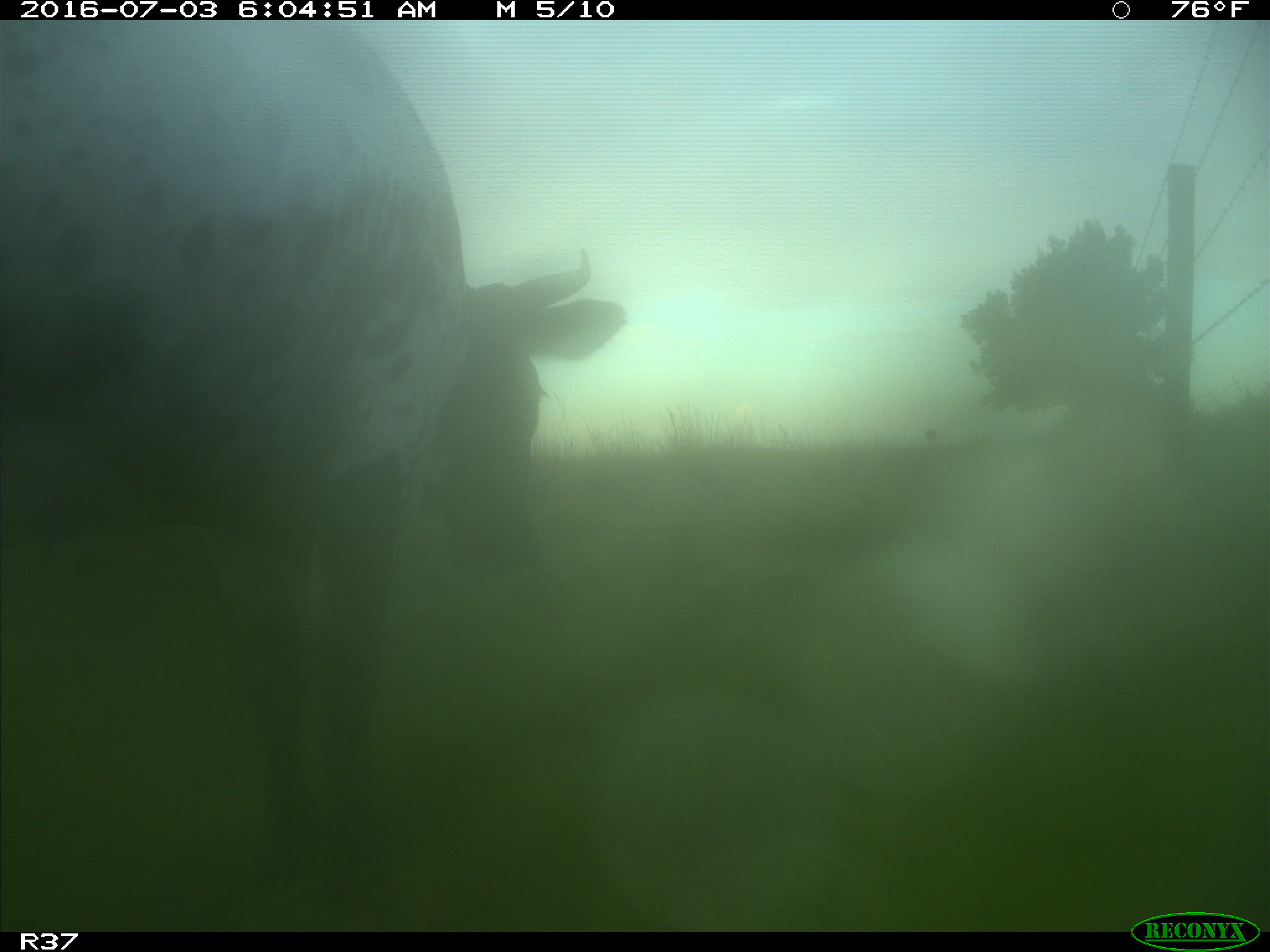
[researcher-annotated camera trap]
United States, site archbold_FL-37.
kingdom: Animalia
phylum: Chordata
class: Mammalia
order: Artiodactyla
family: Bovidae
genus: Bos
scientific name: Bos taurus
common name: domestic cow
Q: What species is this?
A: Bos taurus (domestic cow).